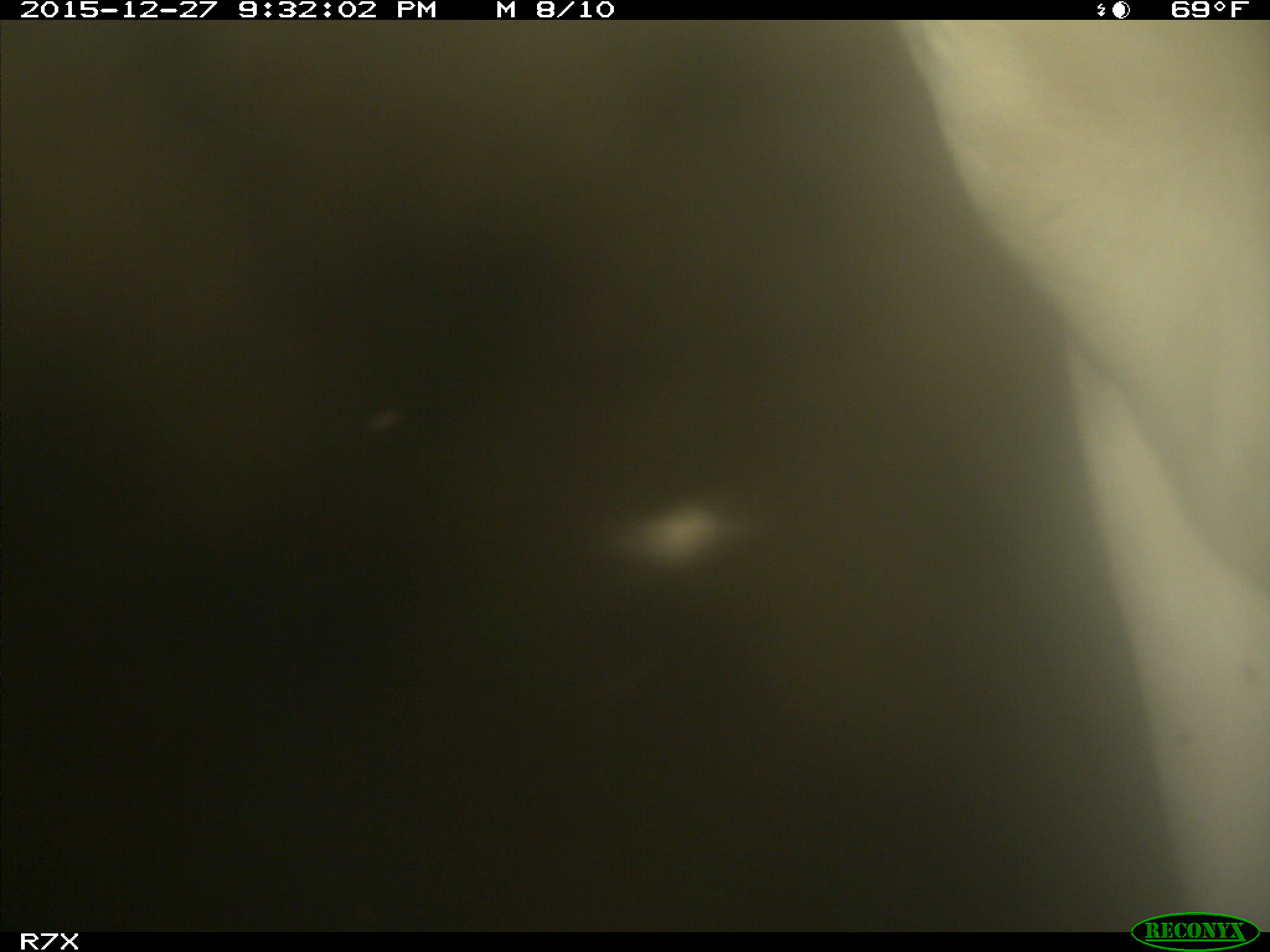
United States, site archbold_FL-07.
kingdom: Animalia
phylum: Chordata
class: Mammalia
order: Artiodactyla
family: Bovidae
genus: Bos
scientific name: Bos taurus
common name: domestic cow